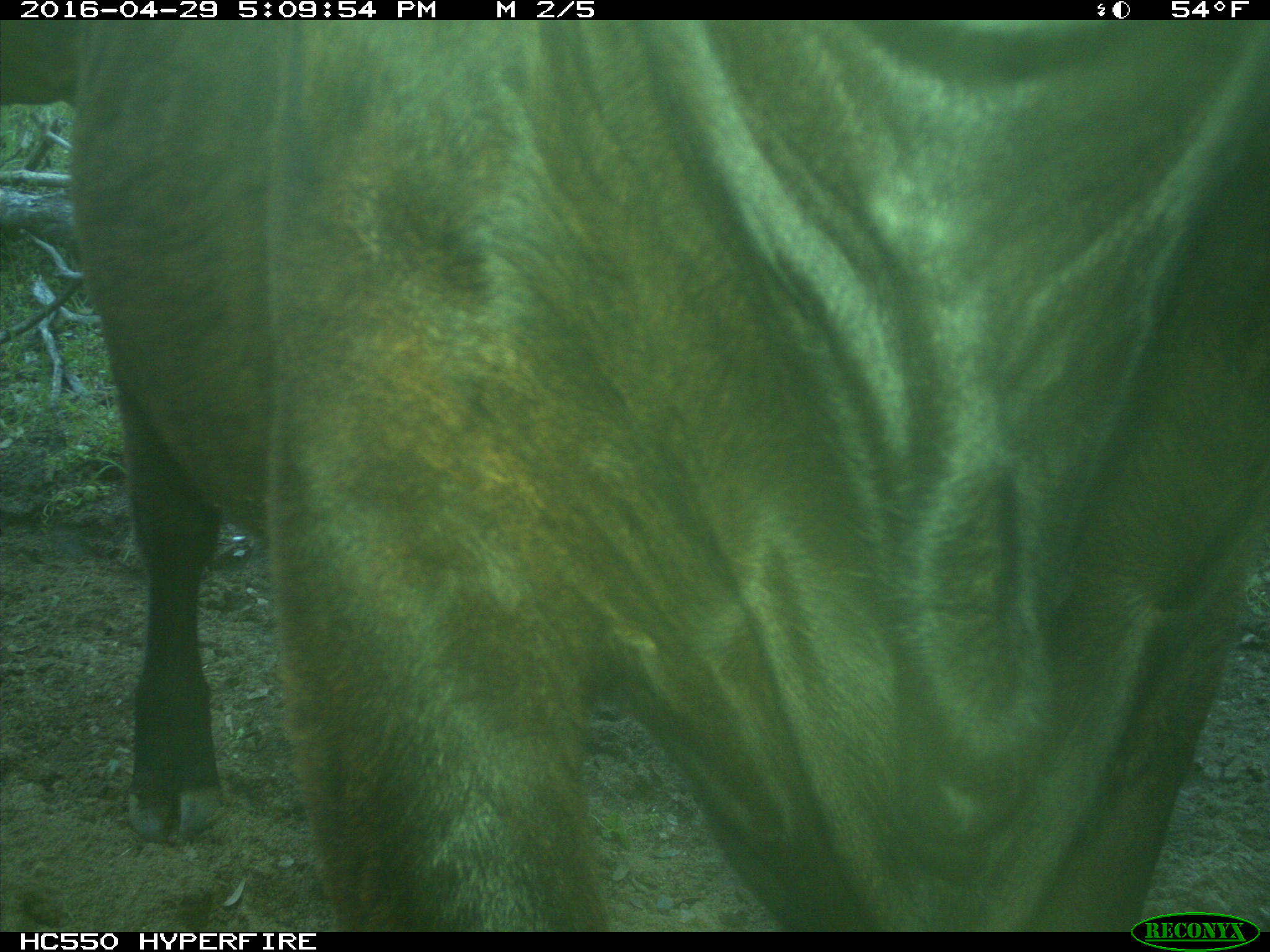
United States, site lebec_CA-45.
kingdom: Animalia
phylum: Chordata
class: Mammalia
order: Artiodactyla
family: Bovidae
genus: Bos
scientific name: Bos taurus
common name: domestic cow